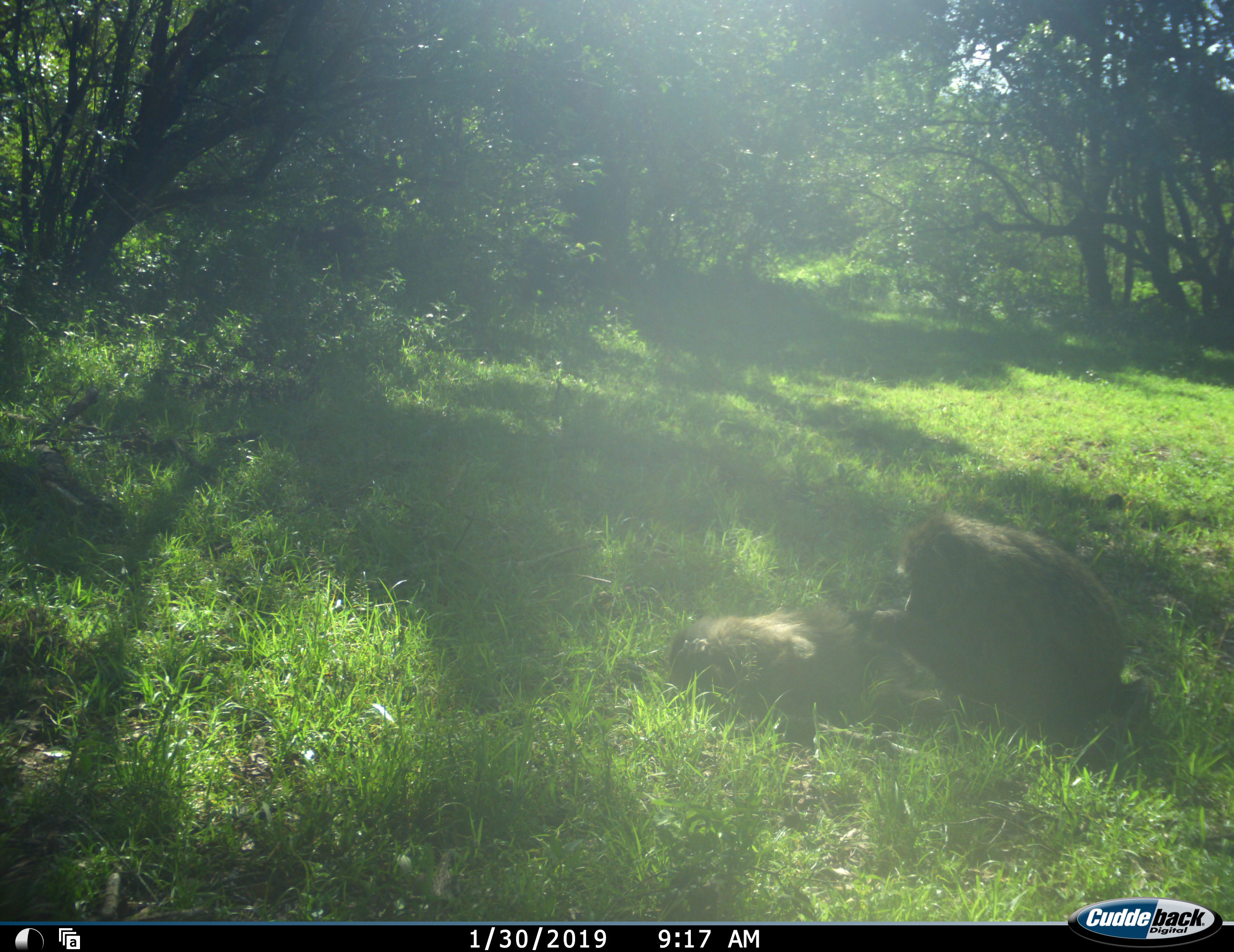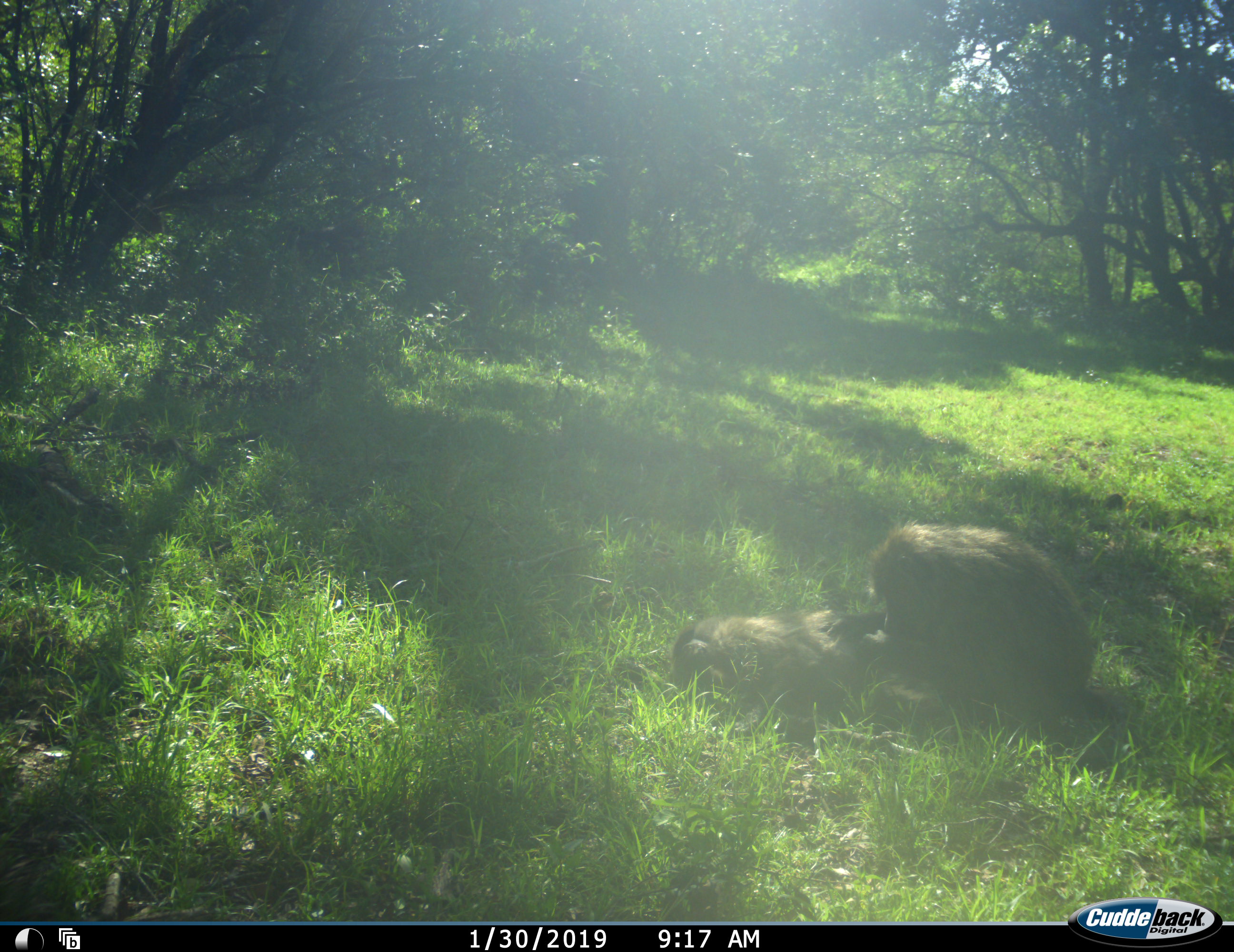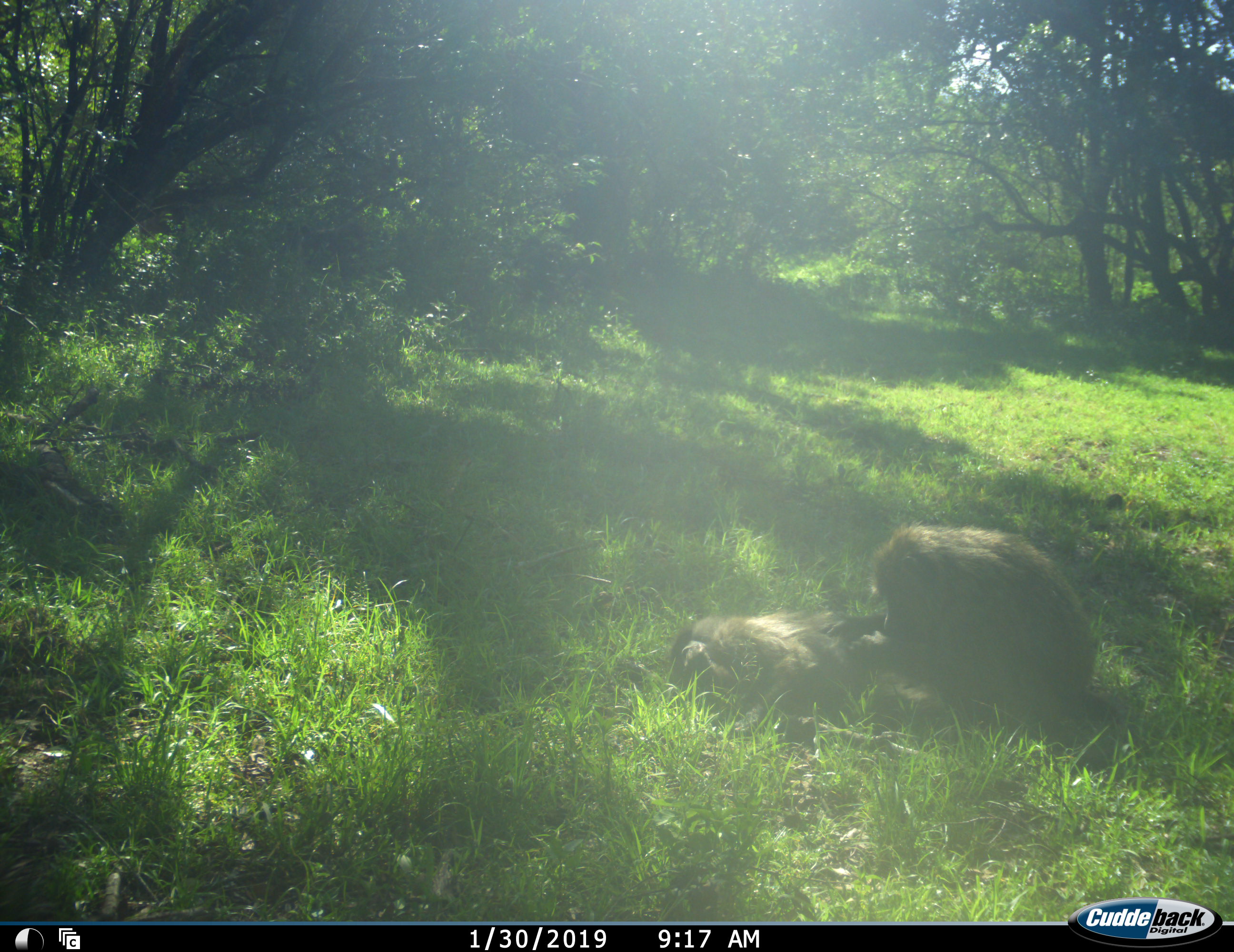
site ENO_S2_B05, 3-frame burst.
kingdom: Animalia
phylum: Chordata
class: Mammalia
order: Primates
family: Cercopithecidae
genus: Papio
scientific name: Papio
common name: baboon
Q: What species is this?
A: Baboon (Papio).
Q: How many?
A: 2.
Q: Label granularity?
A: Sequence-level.